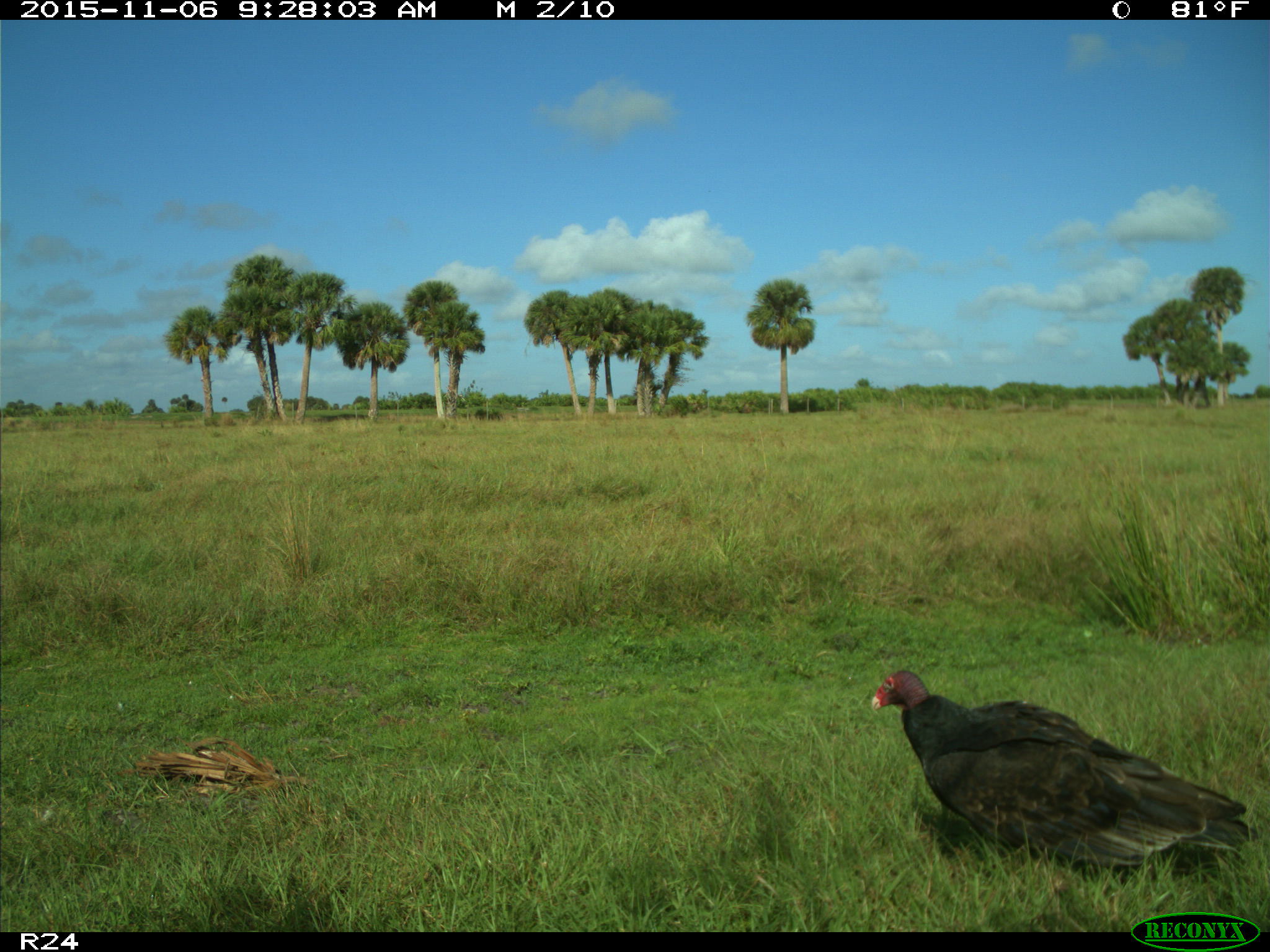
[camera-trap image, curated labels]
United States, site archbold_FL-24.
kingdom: Animalia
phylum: Chordata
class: Aves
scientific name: Aves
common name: birds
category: unidentified bird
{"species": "unidentified bird (birds) (Aves)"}